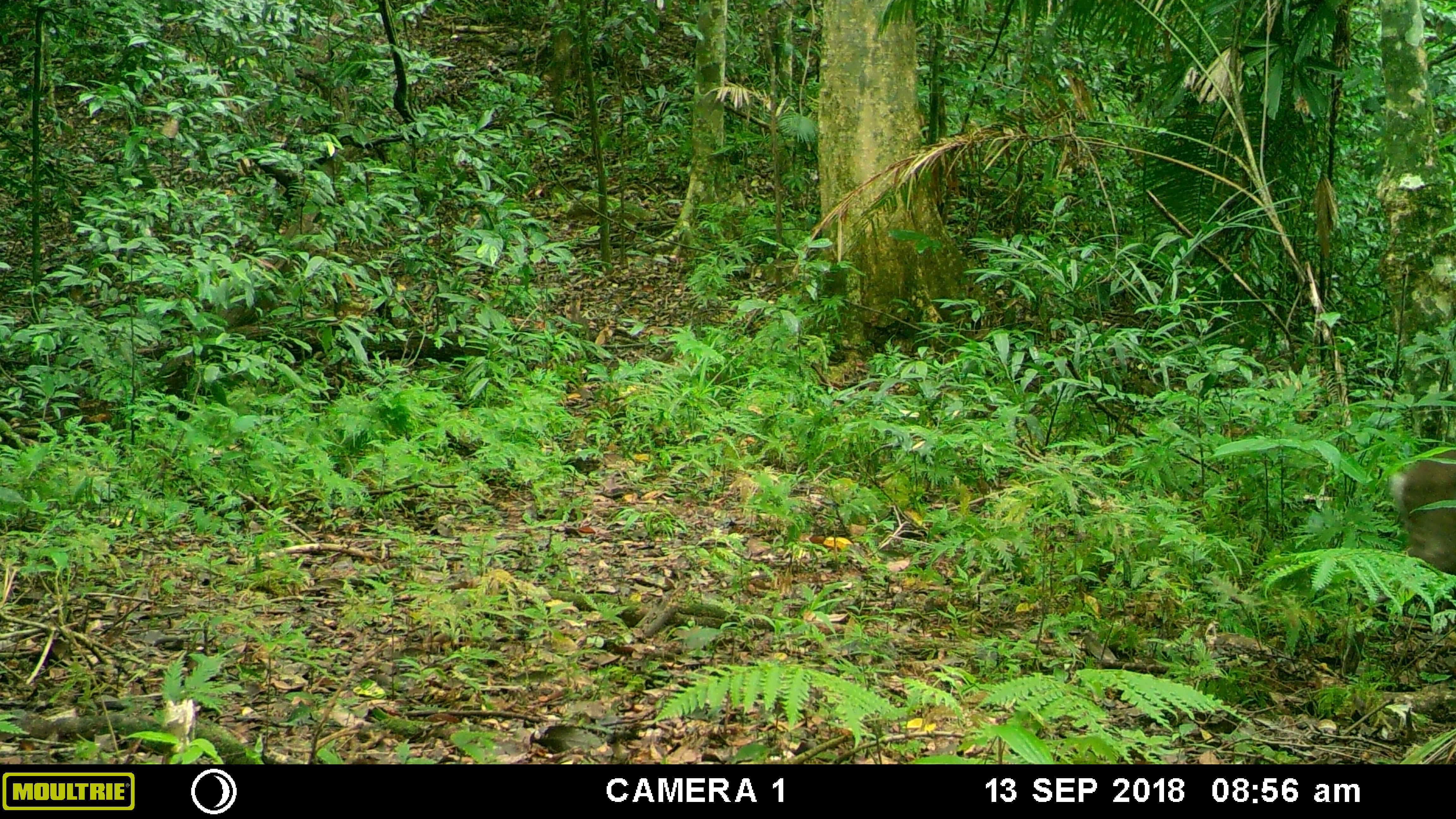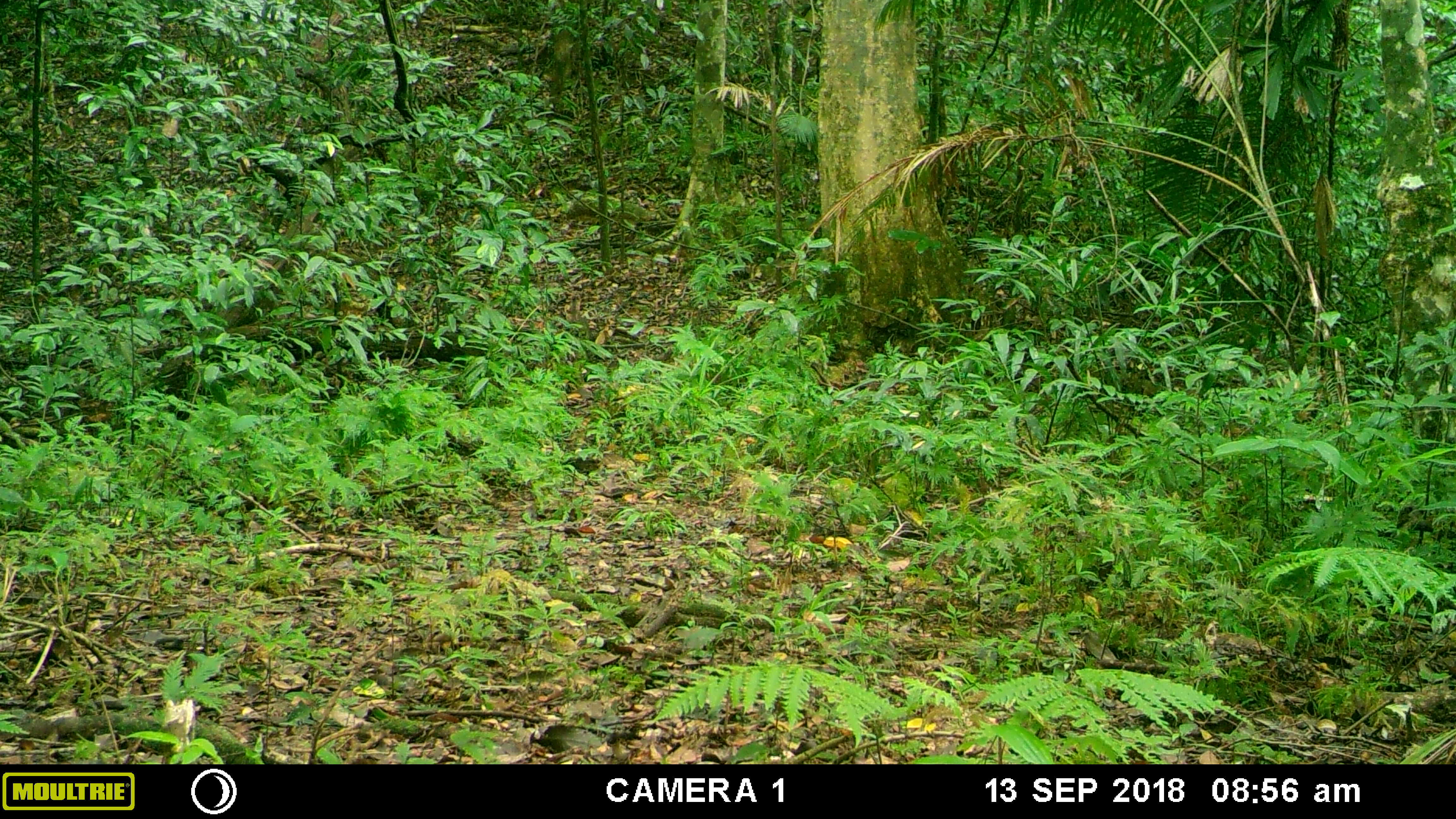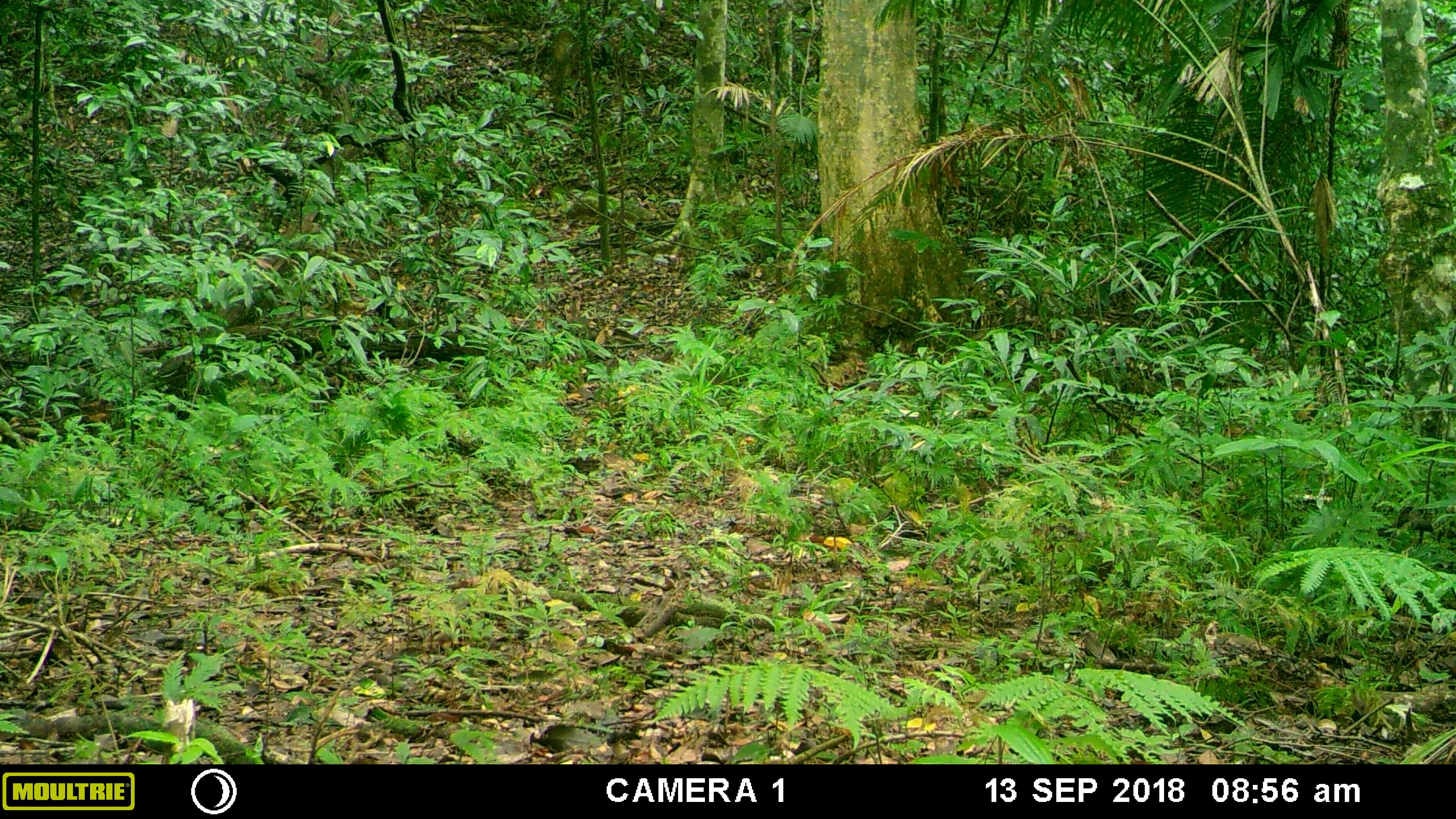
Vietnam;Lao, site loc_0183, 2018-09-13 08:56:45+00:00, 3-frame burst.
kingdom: Animalia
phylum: Chordata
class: Mammalia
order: Artiodactyla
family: Cervidae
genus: Muntiacus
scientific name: Muntiacus rooseveltorum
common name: roosevelt's muntjac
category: roosevelts muntjac group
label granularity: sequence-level